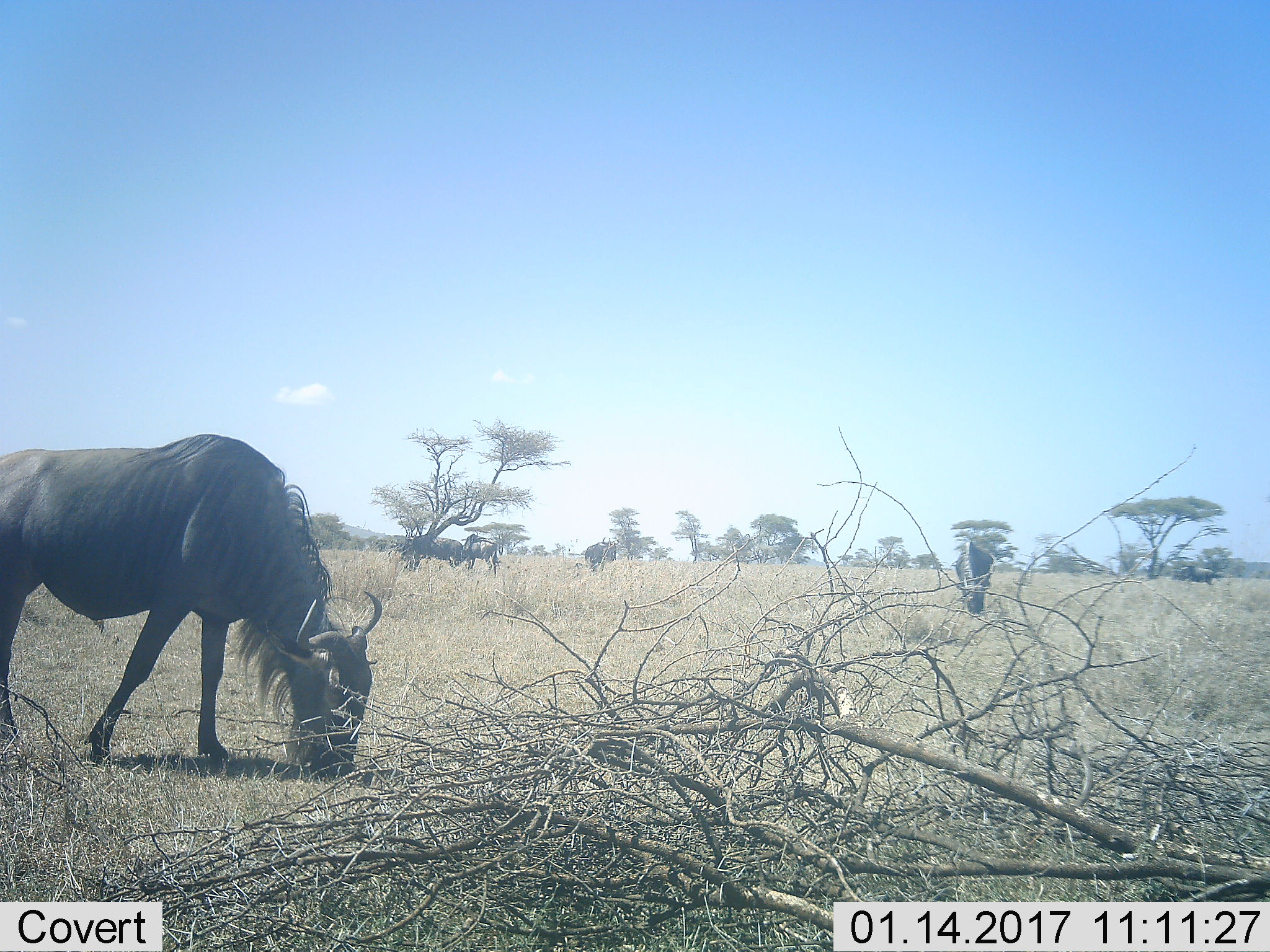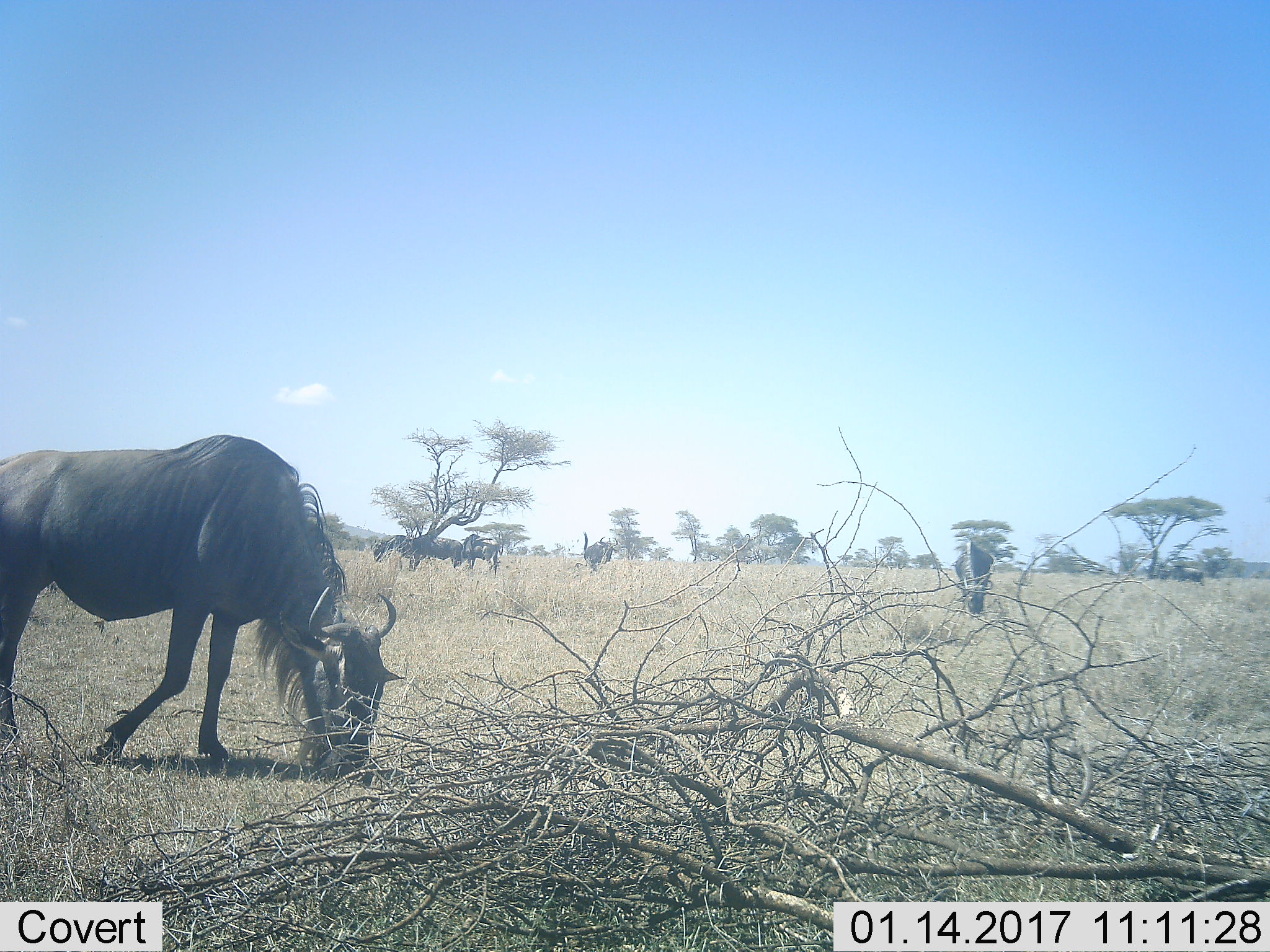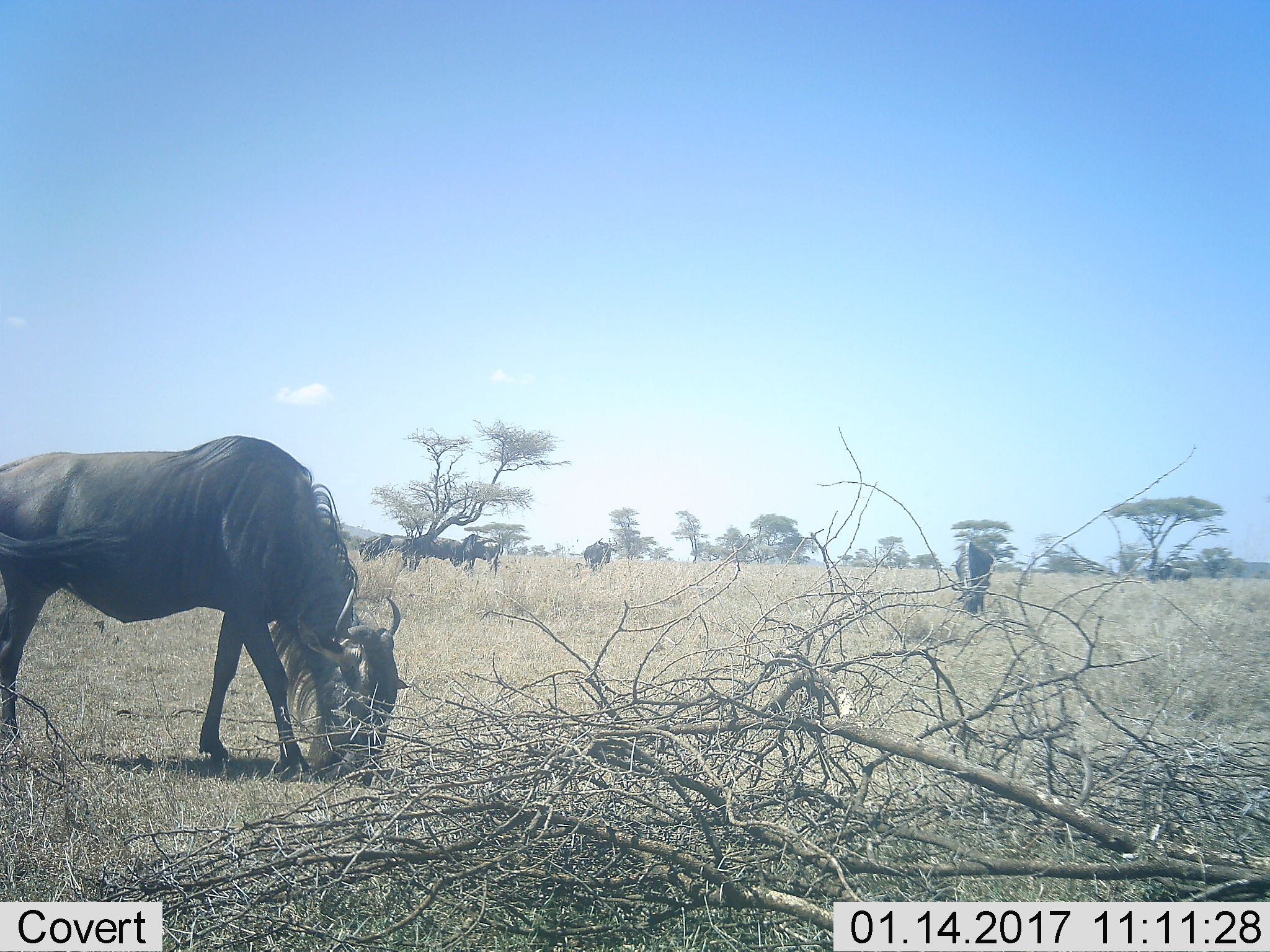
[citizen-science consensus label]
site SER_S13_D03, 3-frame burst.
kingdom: Animalia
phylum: Chordata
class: Mammalia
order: Artiodactyla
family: Bovidae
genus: Connochaetes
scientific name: Connochaetes taurinus taurinus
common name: blue wildebeest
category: wildebeestblue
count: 6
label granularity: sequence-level